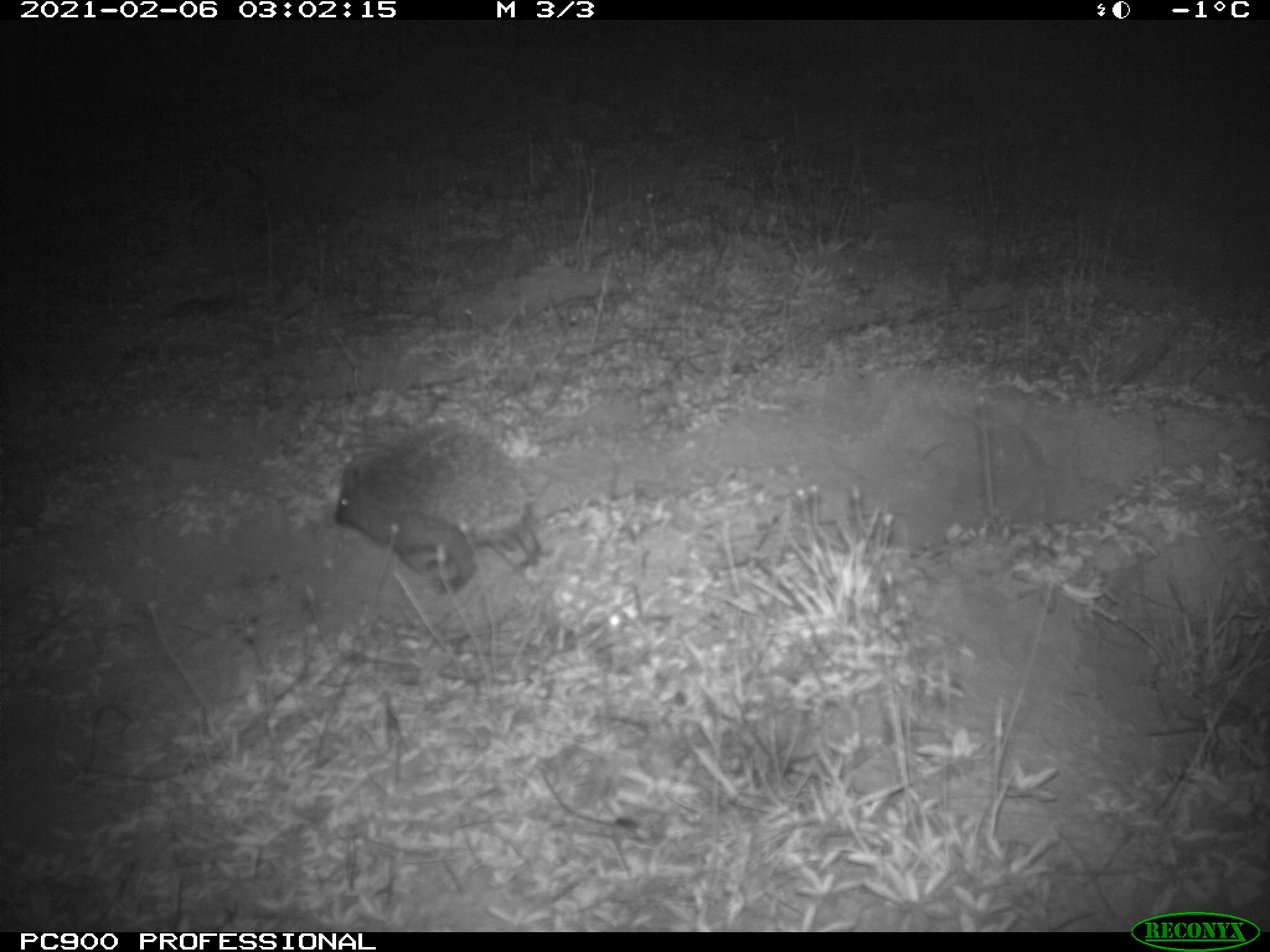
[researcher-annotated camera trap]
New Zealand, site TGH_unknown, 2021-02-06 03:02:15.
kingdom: Animalia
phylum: Chordata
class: Mammalia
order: Eulipotyphla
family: Erinaceidae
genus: Erinaceus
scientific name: Erinaceus europaeus europaeus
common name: european hedgehog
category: hedgehog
Hedgehog (european hedgehog) (Erinaceus europaeus europaeus).